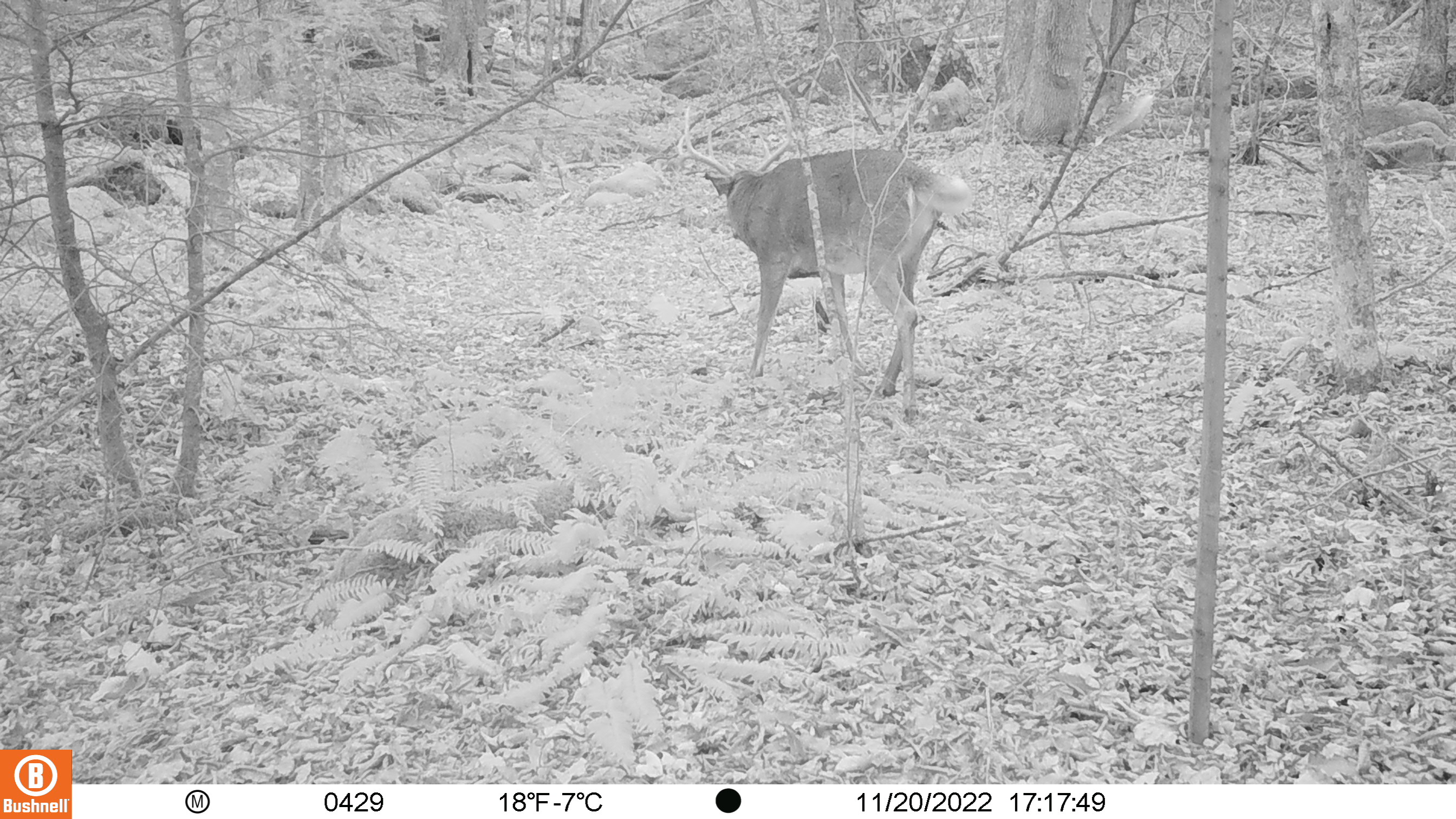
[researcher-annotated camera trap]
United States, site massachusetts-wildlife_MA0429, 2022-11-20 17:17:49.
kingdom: Animalia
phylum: Chordata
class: Mammalia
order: Artiodactyla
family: Cervidae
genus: Odocoileus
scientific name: Odocoileus virginianus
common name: white-tailed deer